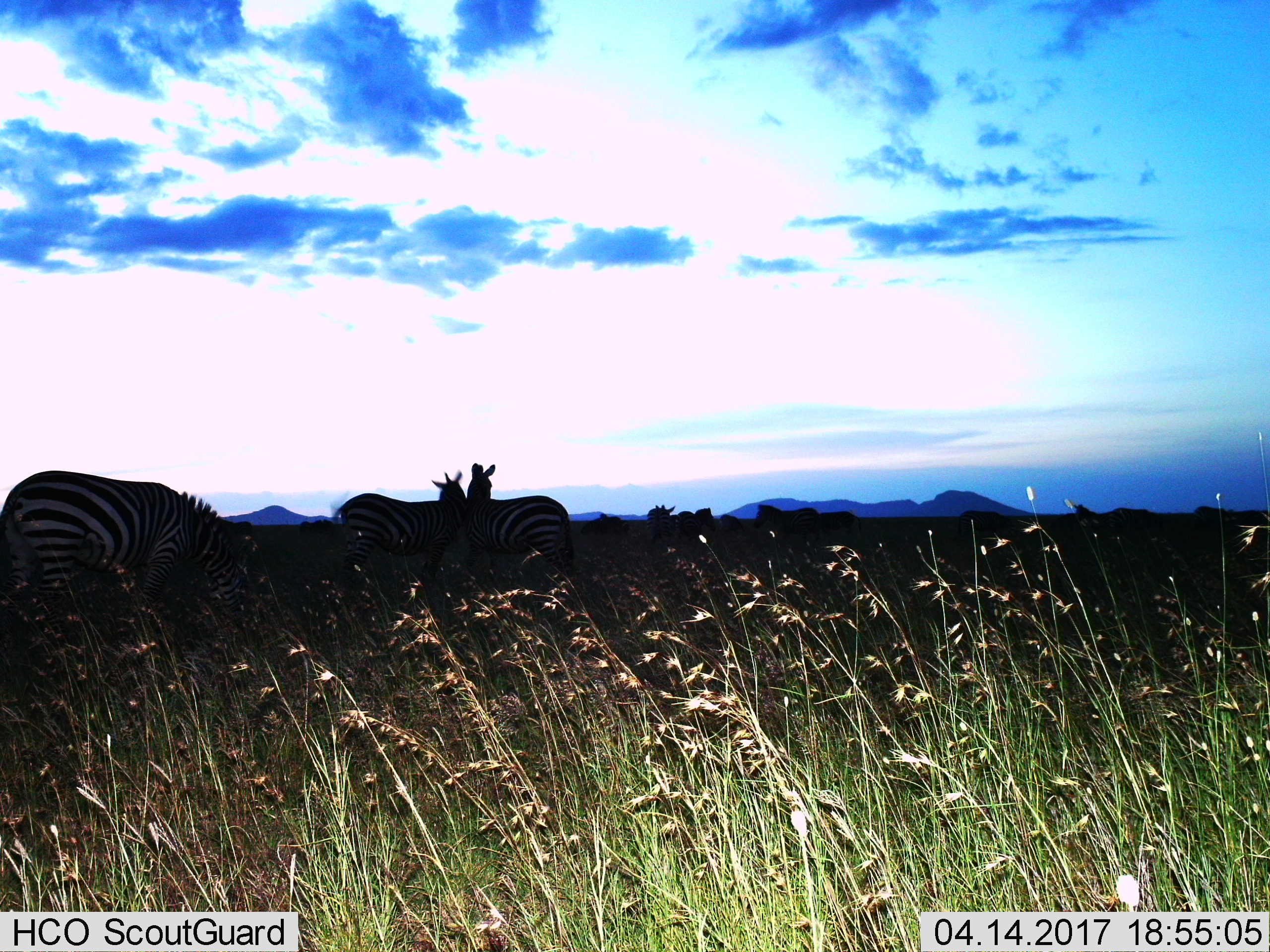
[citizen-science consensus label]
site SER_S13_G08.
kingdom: Animalia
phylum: Chordata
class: Mammalia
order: Perissodactyla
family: Equidae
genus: Equus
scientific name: Equus quagga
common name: plains zebra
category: zebraplains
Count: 8.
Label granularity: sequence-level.